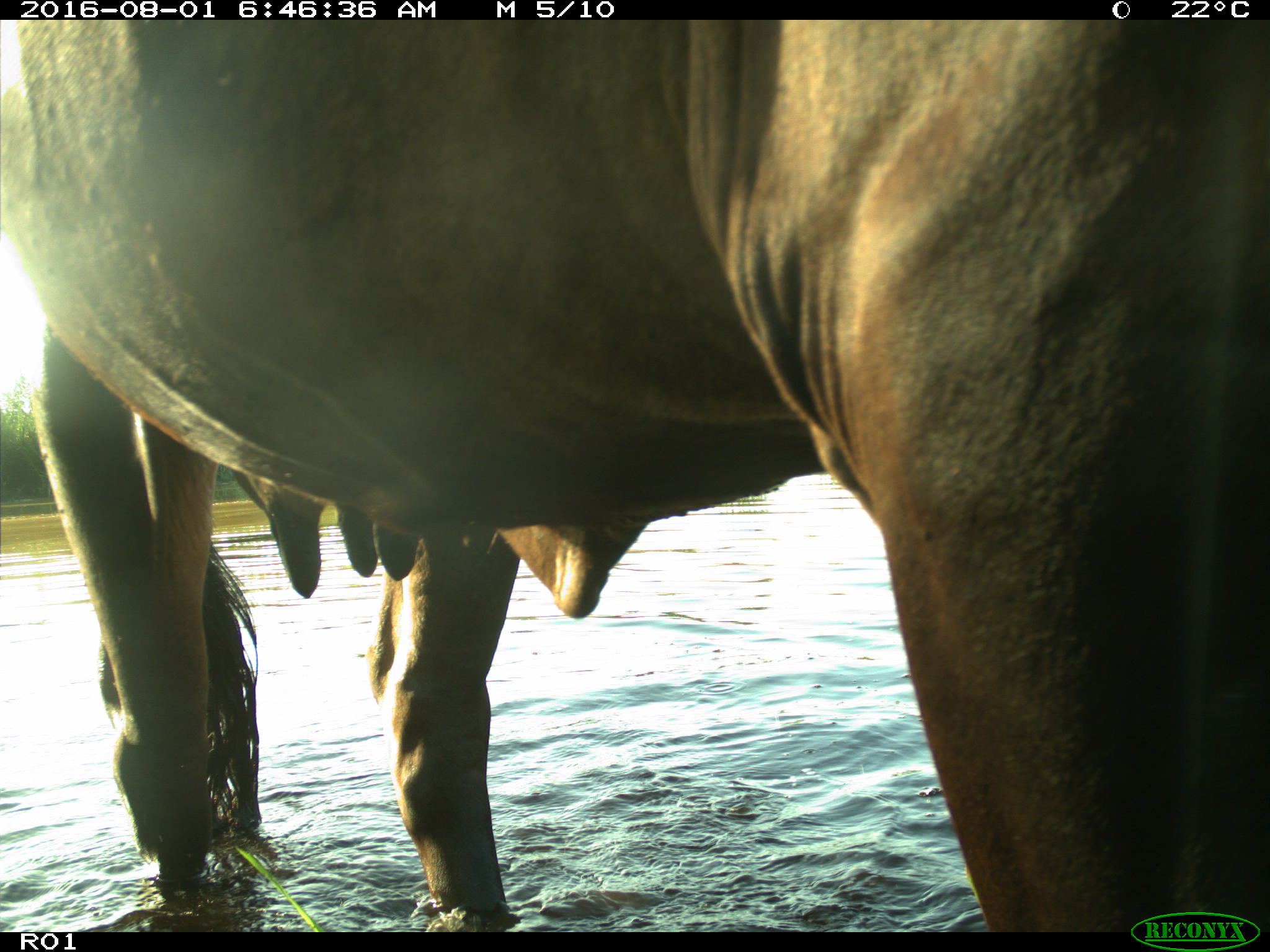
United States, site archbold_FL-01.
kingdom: Animalia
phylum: Chordata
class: Mammalia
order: Artiodactyla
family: Bovidae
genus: Bos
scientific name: Bos taurus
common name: domestic cow